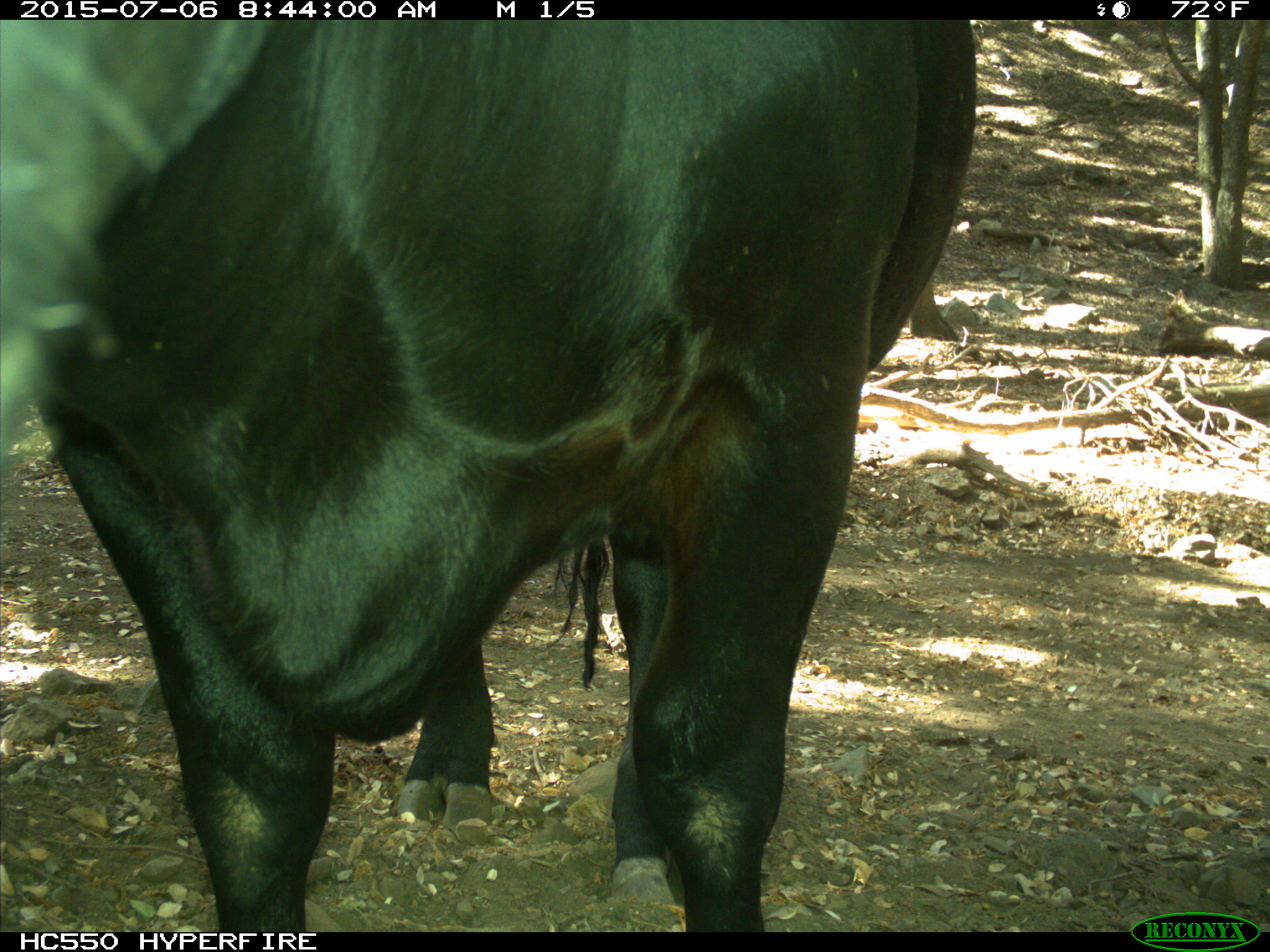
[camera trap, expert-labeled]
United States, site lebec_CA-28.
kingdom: Animalia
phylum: Chordata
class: Mammalia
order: Artiodactyla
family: Bovidae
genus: Bos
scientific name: Bos taurus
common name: domestic cow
Bos taurus (domestic cow).